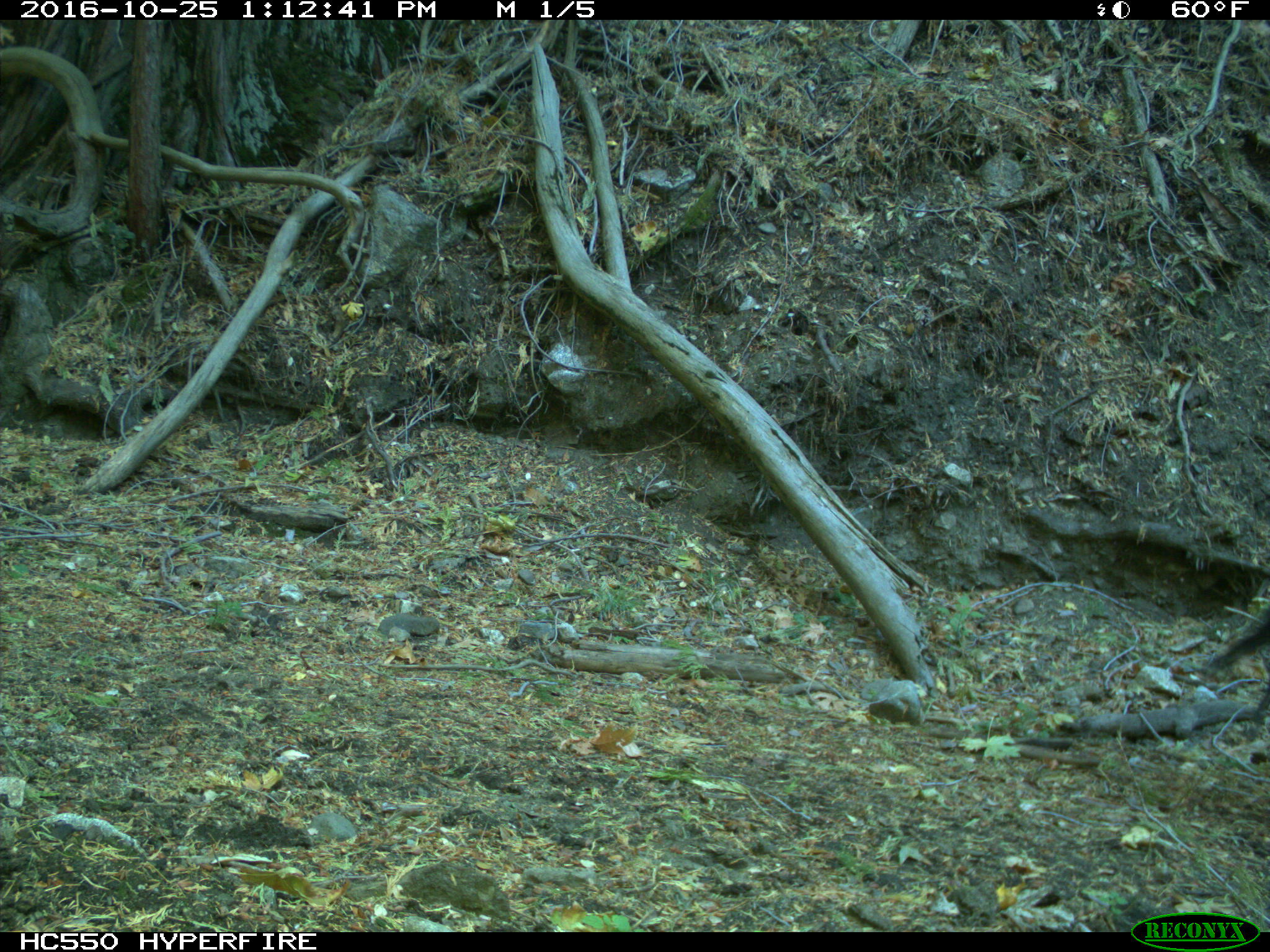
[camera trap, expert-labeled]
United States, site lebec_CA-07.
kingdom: Animalia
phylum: Chordata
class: Mammalia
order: Artiodactyla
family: Bovidae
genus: Bos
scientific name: Bos taurus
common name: domestic cow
Bos taurus (domestic cow).